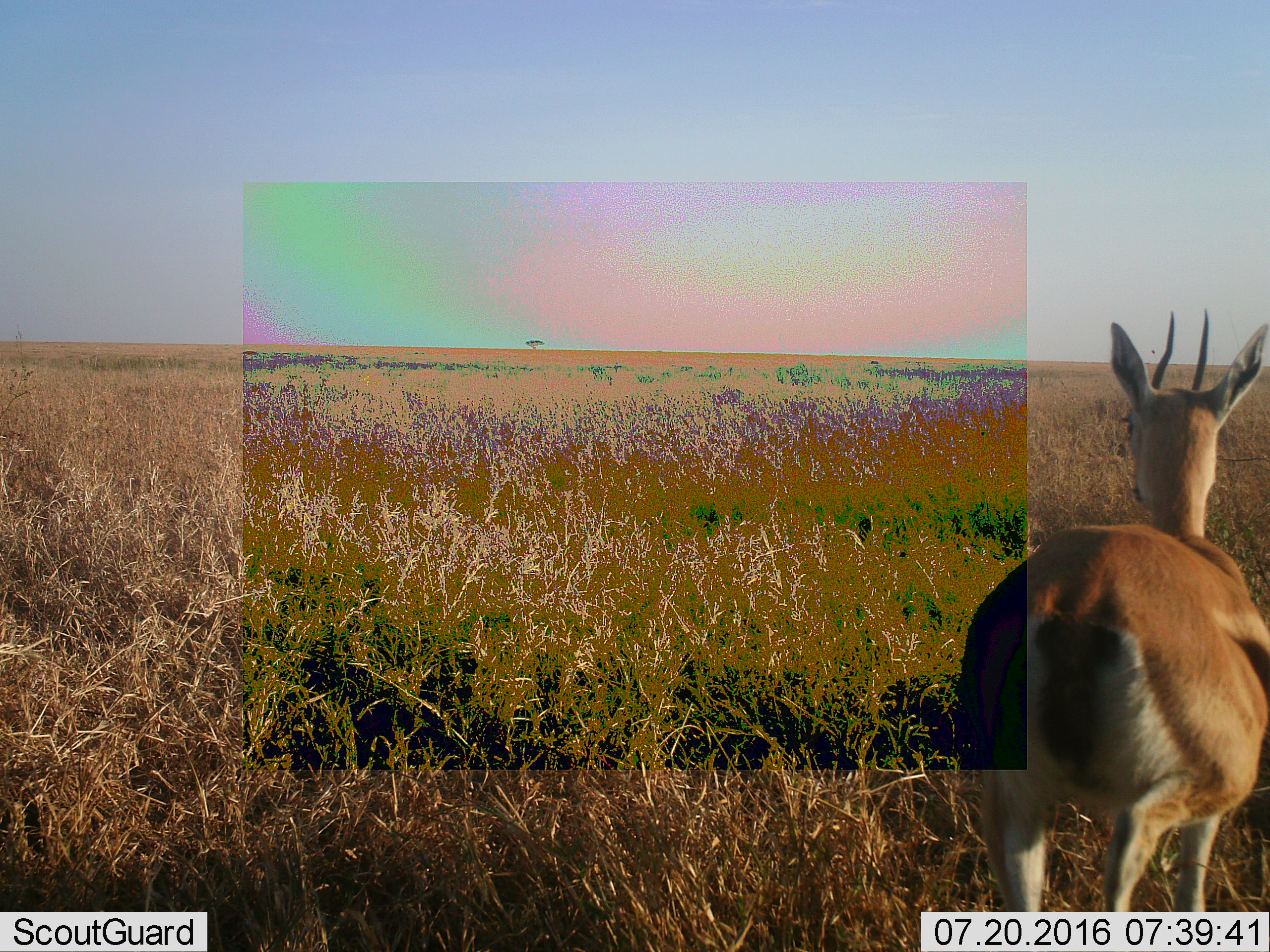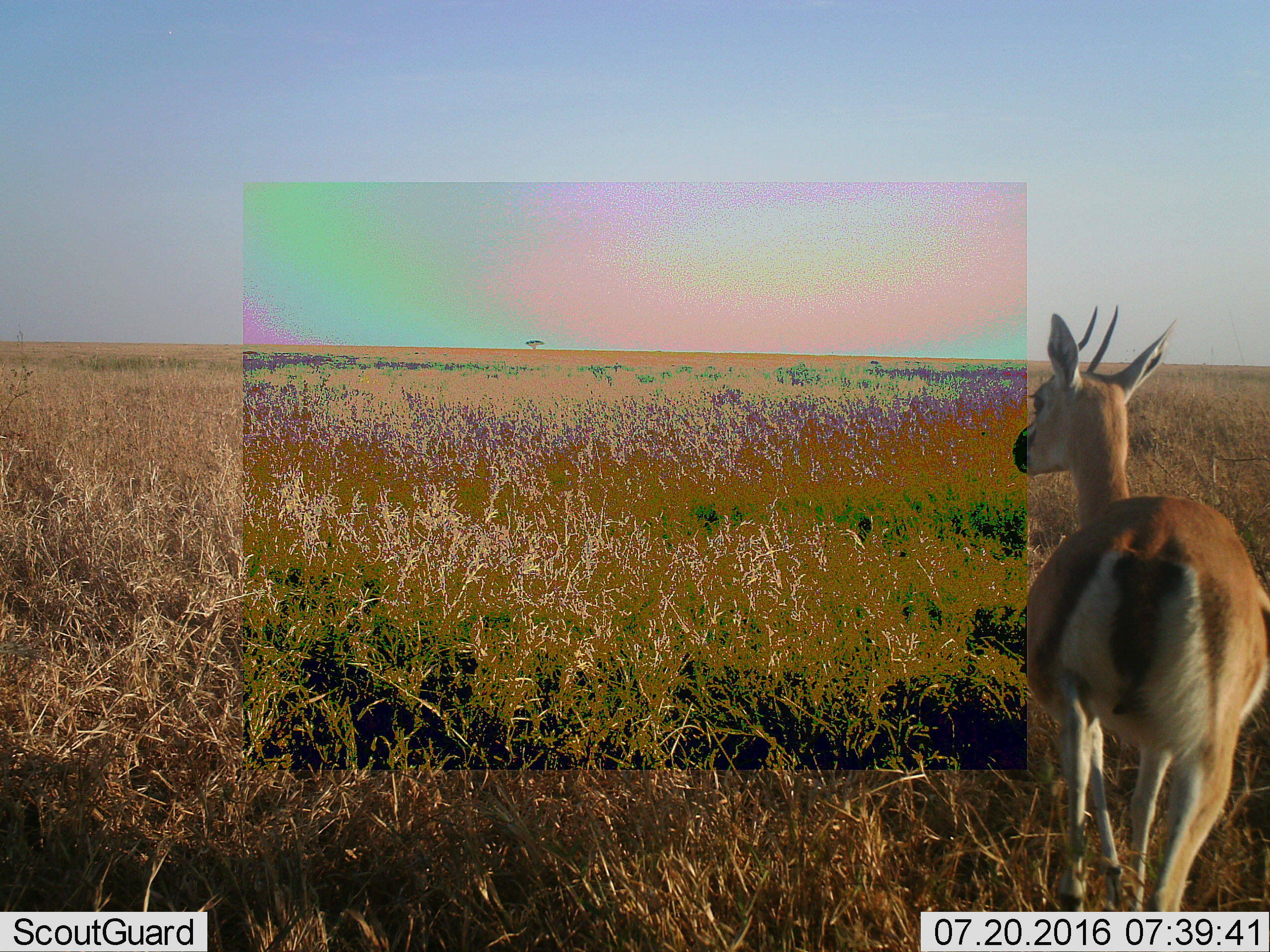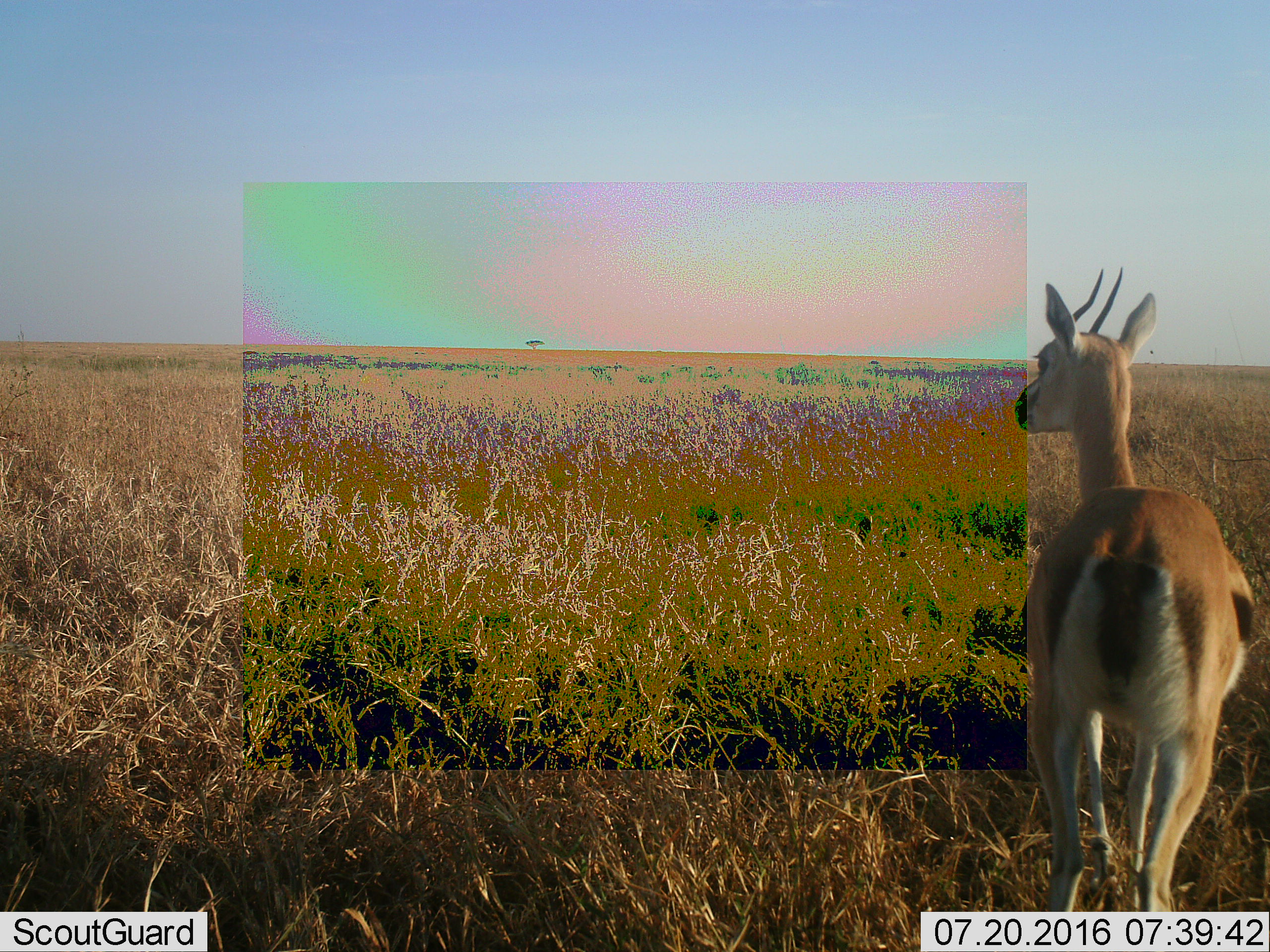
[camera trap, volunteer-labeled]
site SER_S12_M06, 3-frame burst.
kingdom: Animalia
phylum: Chordata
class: Mammalia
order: Artiodactyla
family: Bovidae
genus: Eudorcas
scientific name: Eudorcas thomsonii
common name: thomson's gazelle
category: gazellethomsons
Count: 1.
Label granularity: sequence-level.